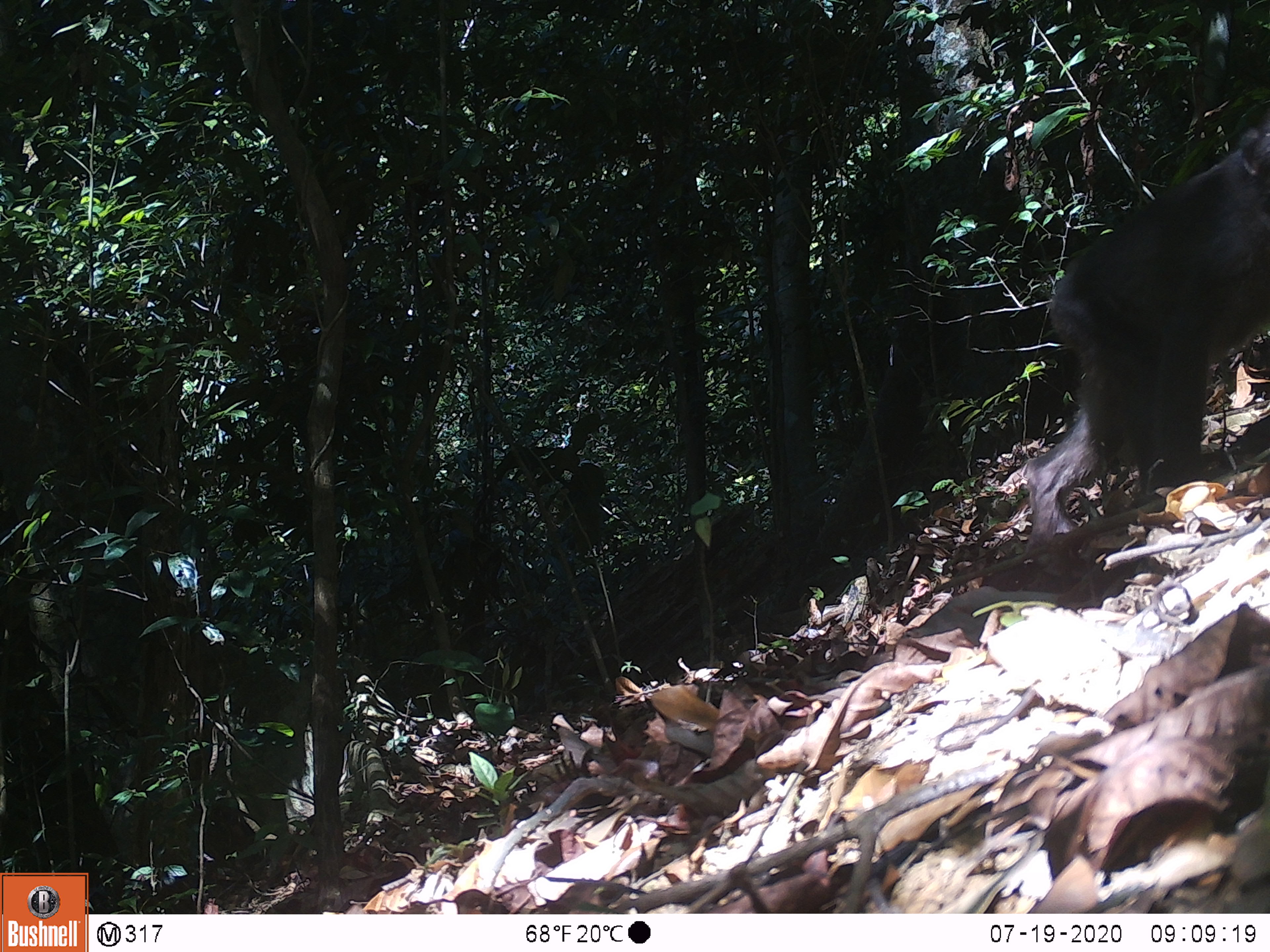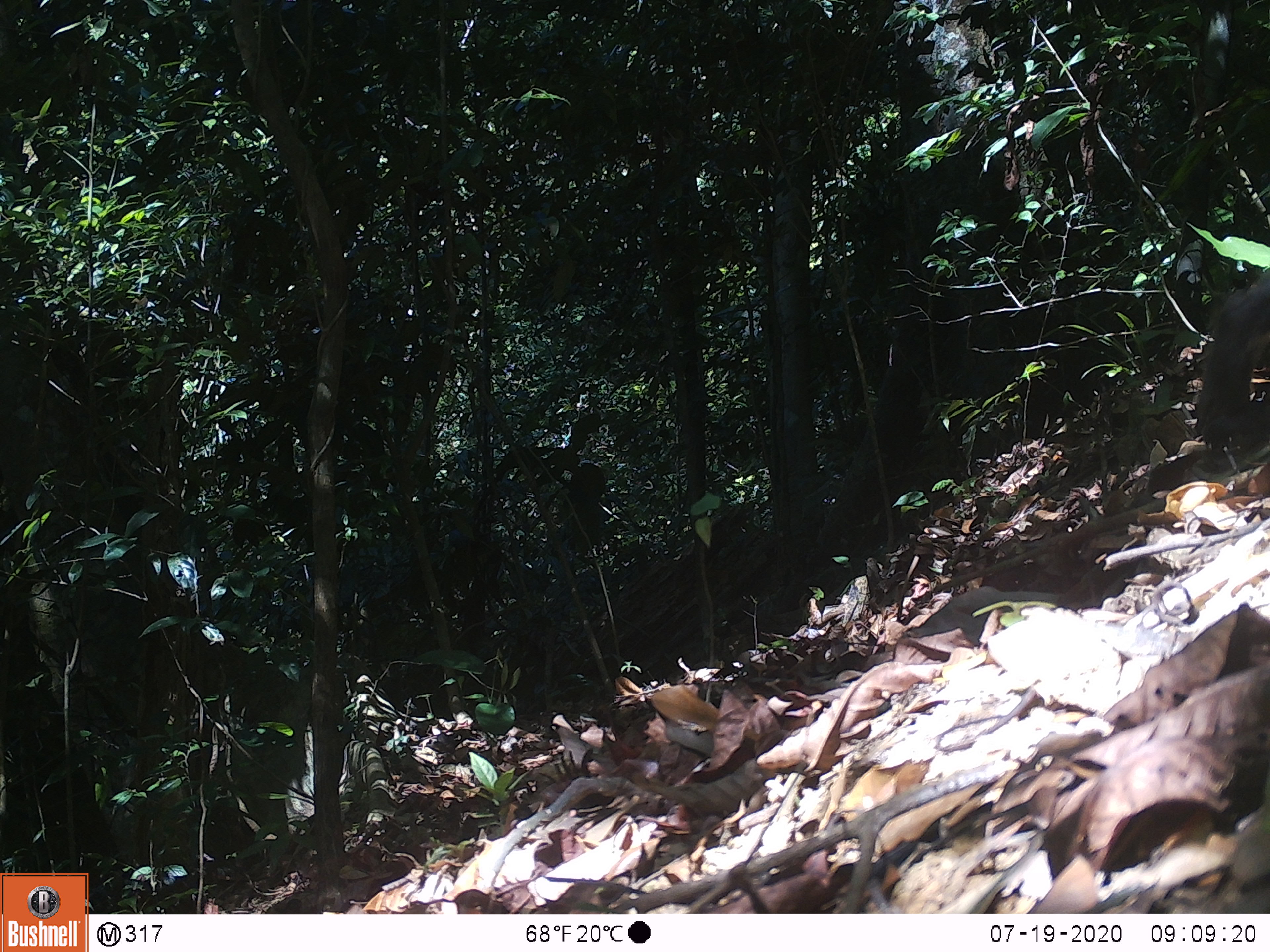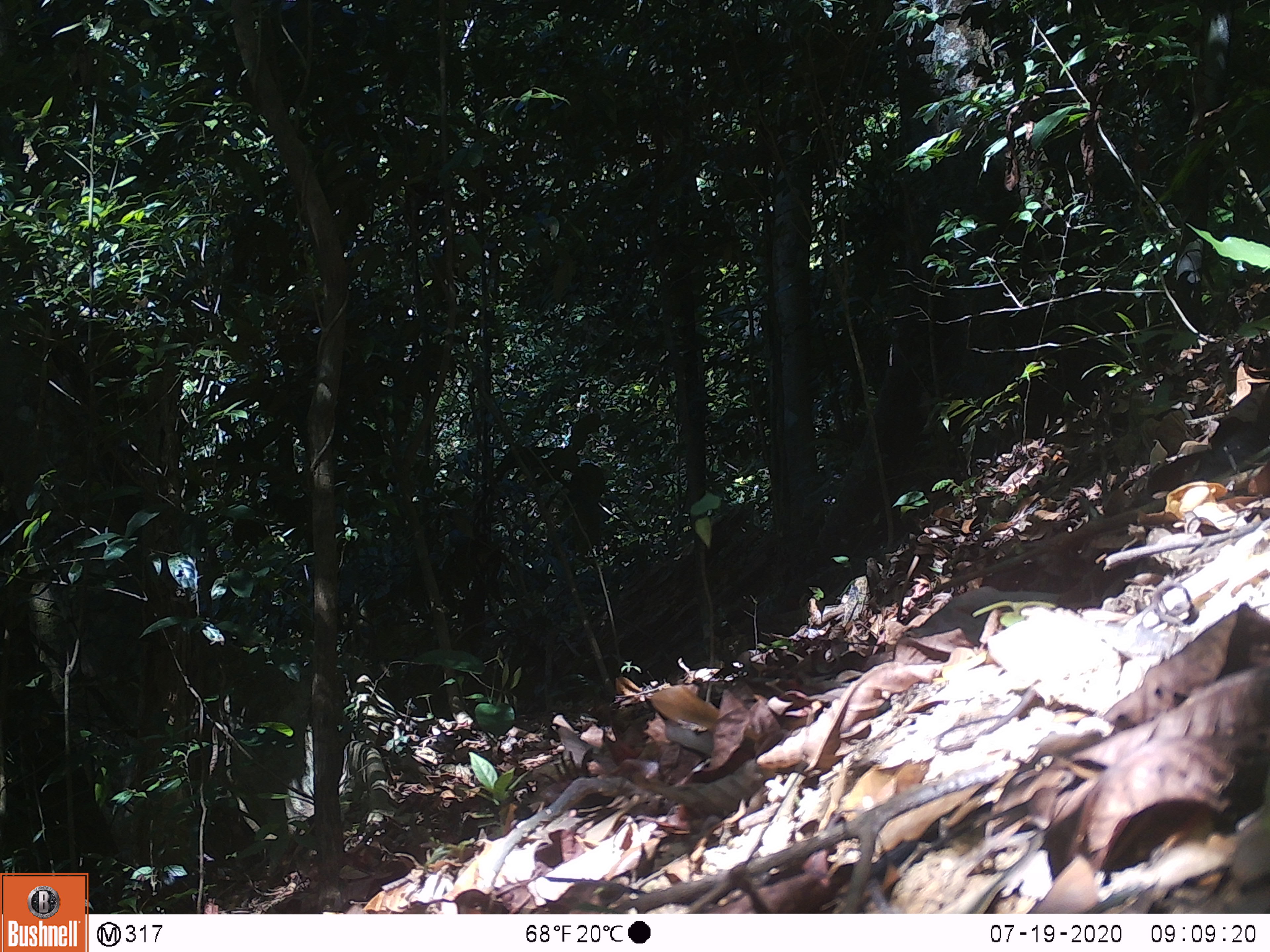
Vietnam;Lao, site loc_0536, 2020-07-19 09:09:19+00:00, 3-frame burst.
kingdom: Animalia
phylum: Chordata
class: Mammalia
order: Primates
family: Cercopithecidae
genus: Macaca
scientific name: Macaca arctoides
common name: stump-tailed macaque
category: stump tailed macaque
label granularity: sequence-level